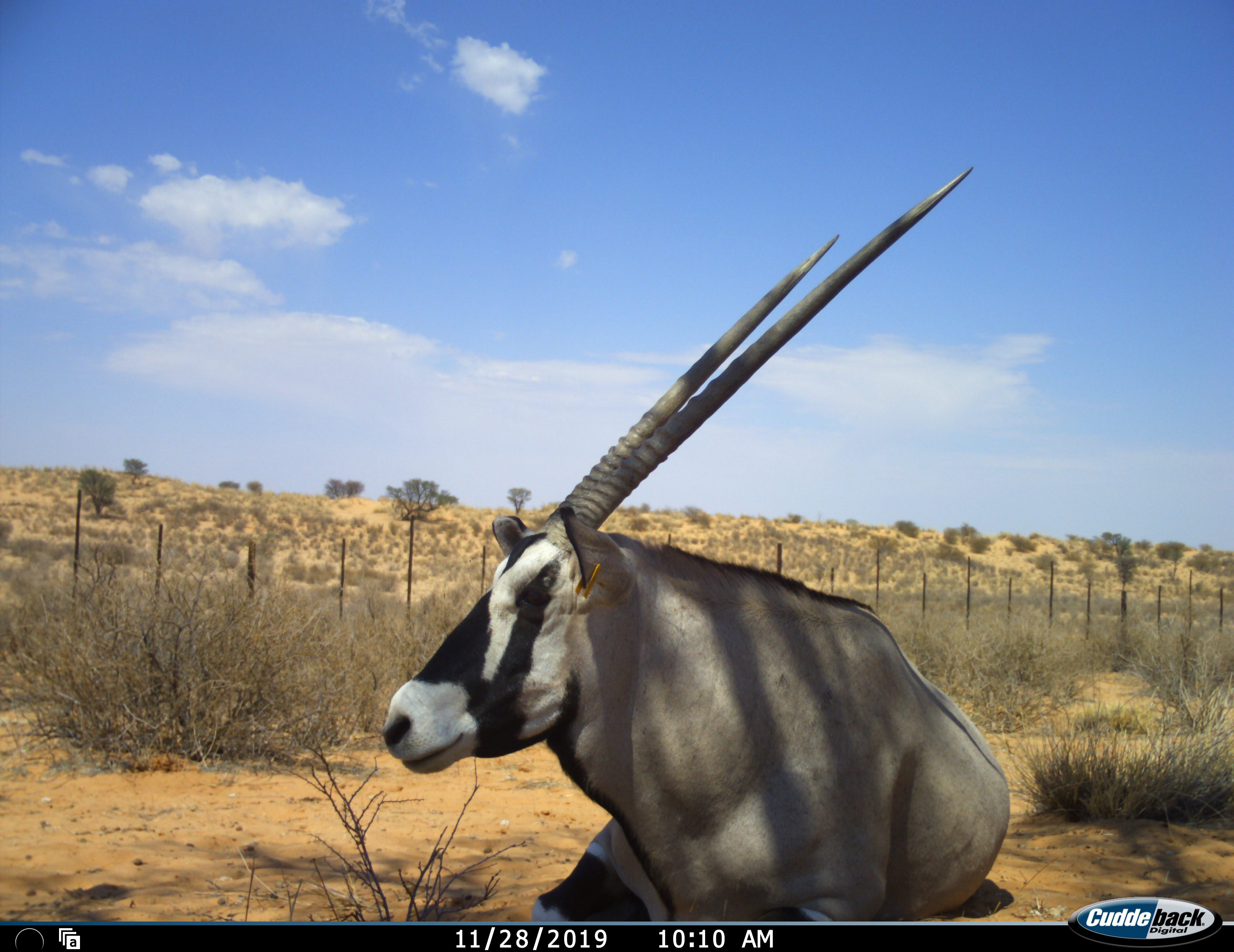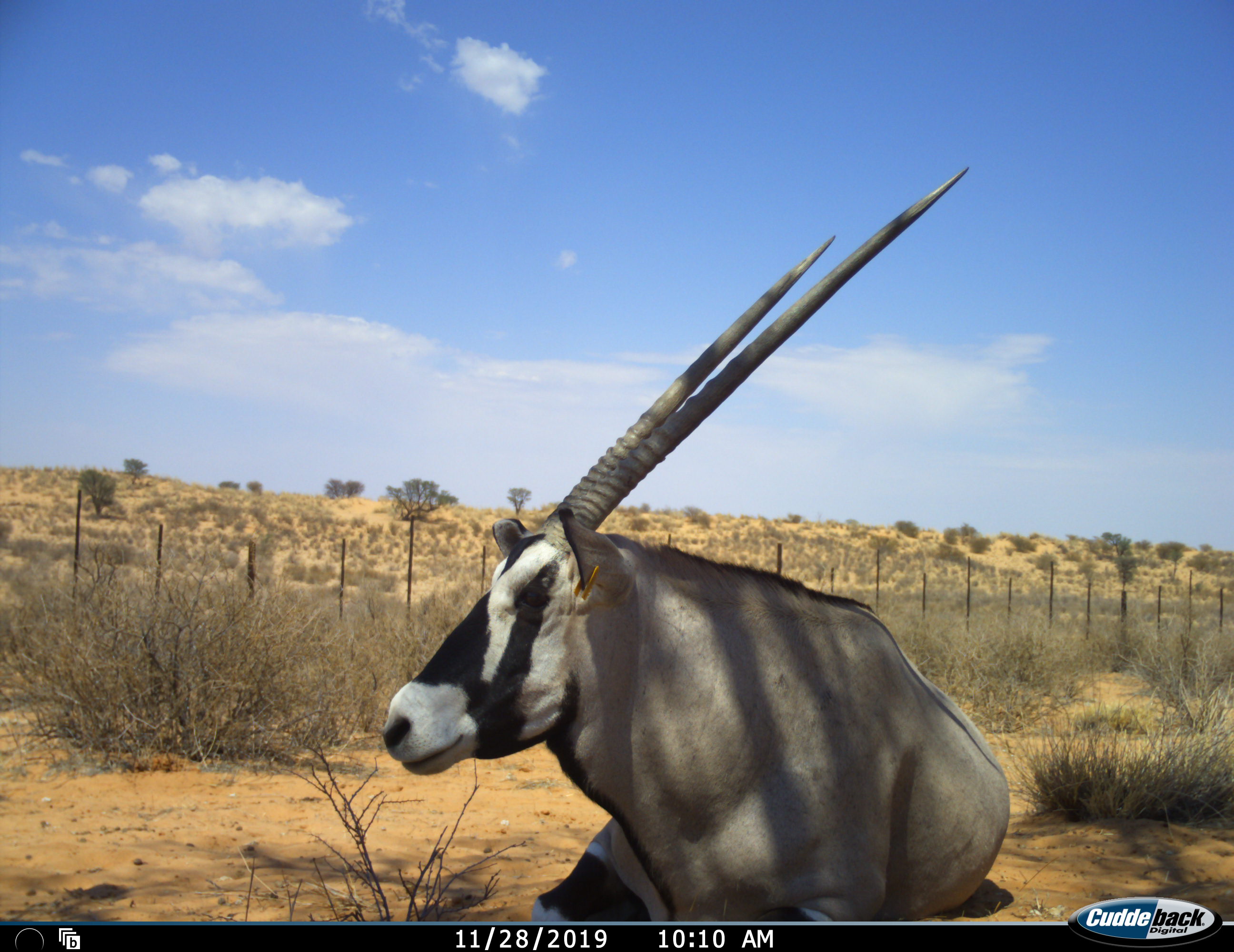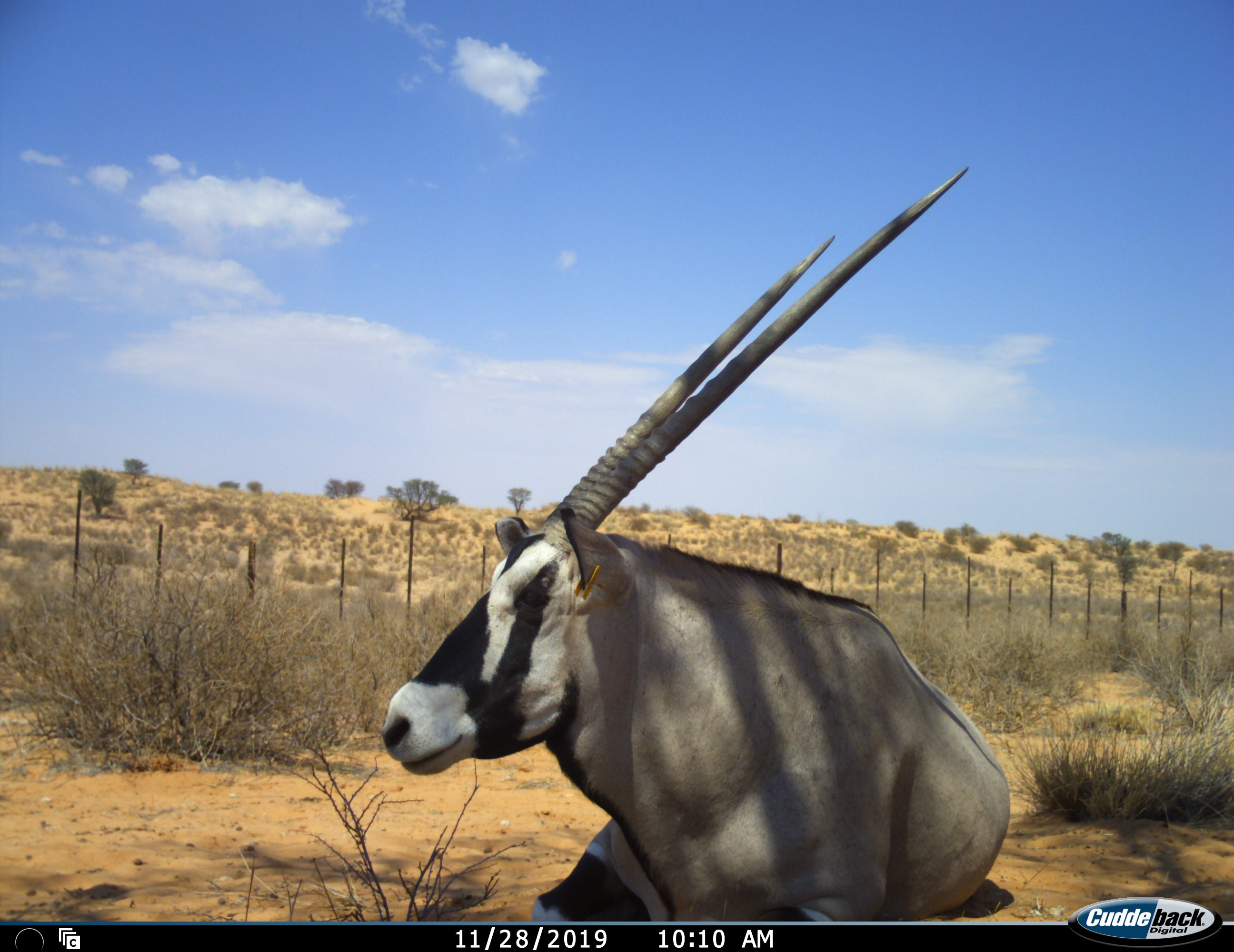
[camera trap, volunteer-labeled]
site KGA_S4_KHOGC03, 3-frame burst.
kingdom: Animalia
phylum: Chordata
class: Mammalia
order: Artiodactyla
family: Bovidae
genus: Oryx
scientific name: Oryx gazella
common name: gemsbok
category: oryx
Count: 1.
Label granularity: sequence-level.